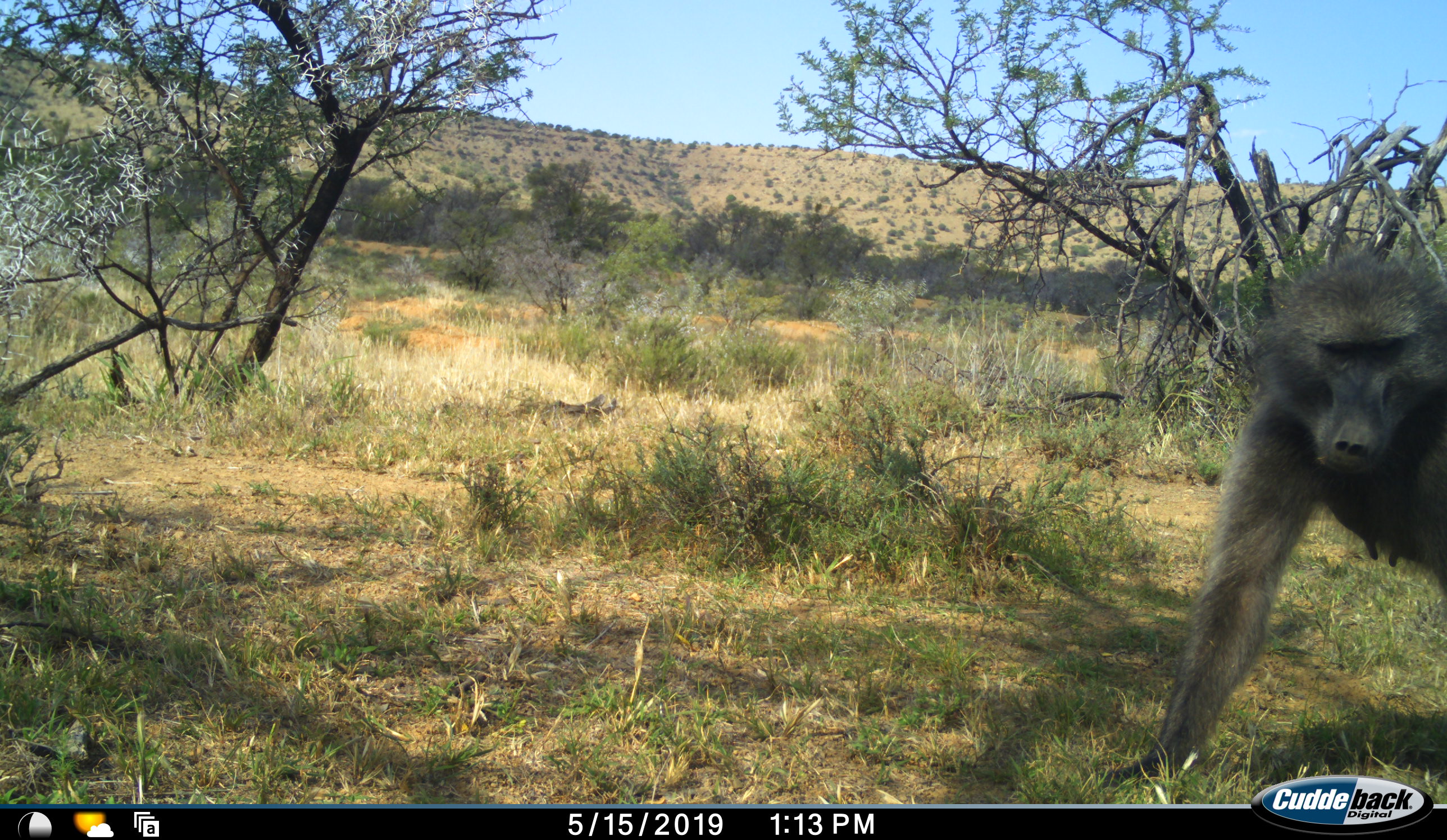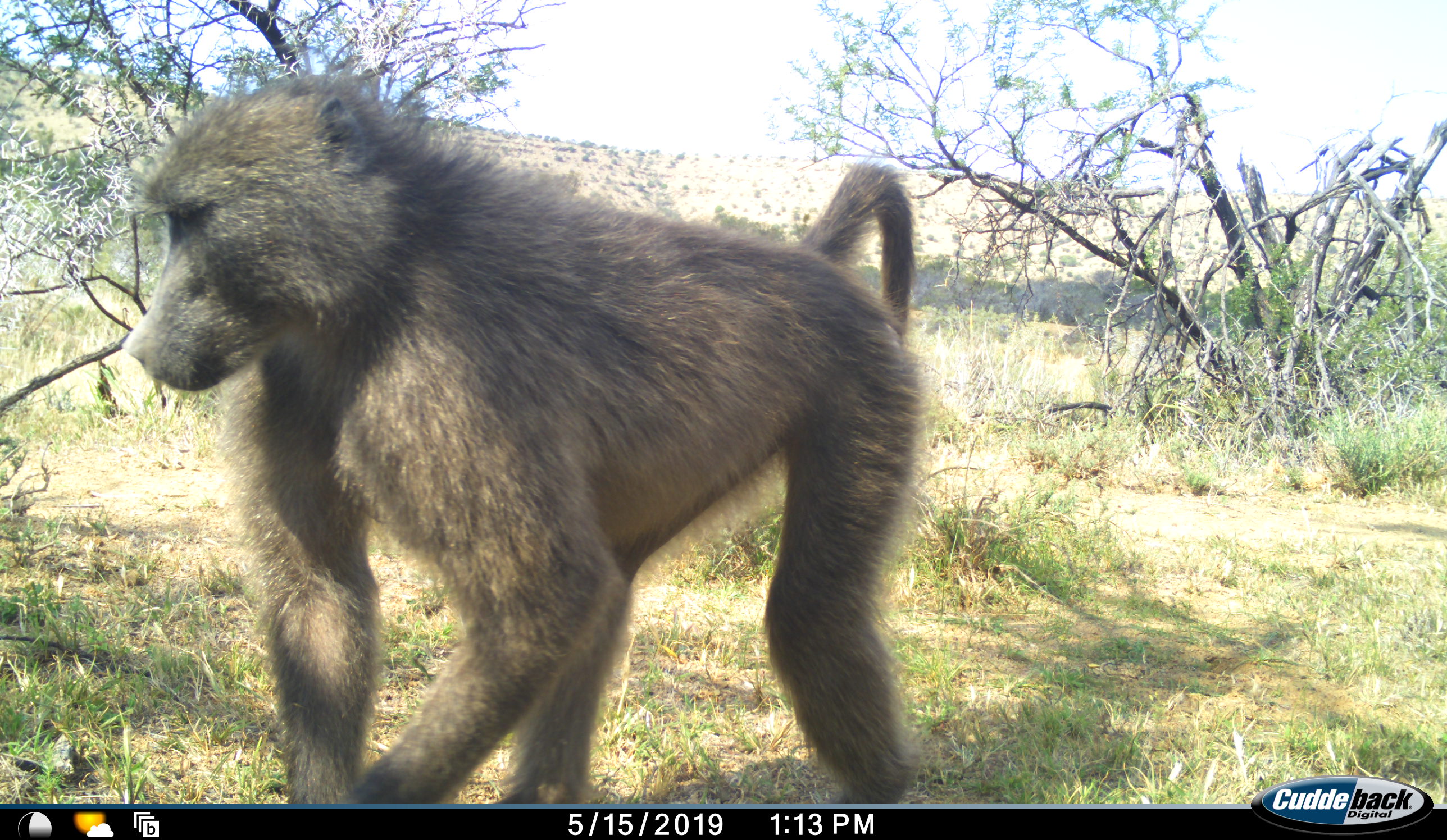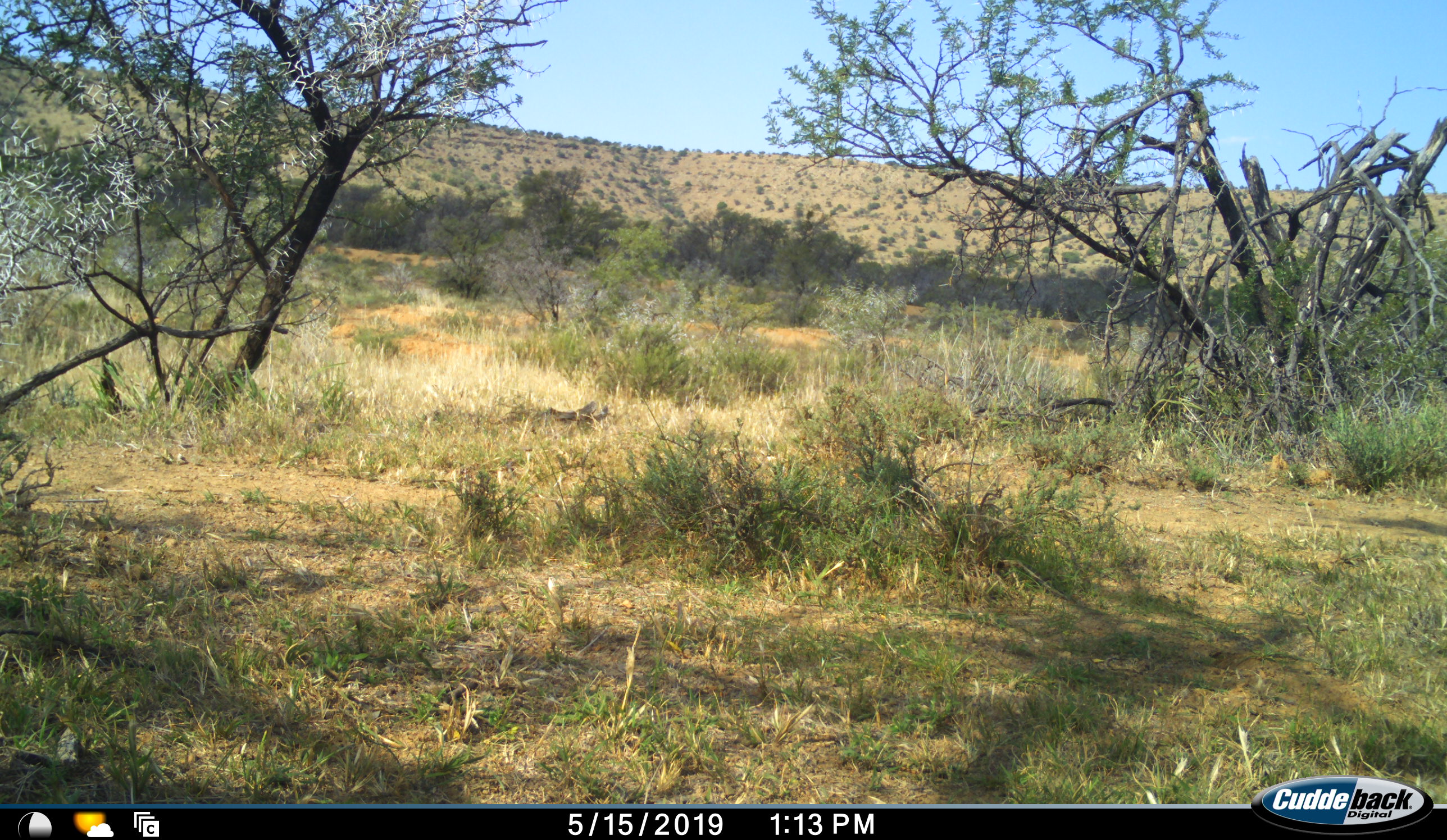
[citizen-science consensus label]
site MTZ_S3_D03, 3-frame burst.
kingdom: Animalia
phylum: Chordata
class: Mammalia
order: Primates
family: Cercopithecidae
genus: Papio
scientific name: Papio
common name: baboon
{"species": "baboon (Papio)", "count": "1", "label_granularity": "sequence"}